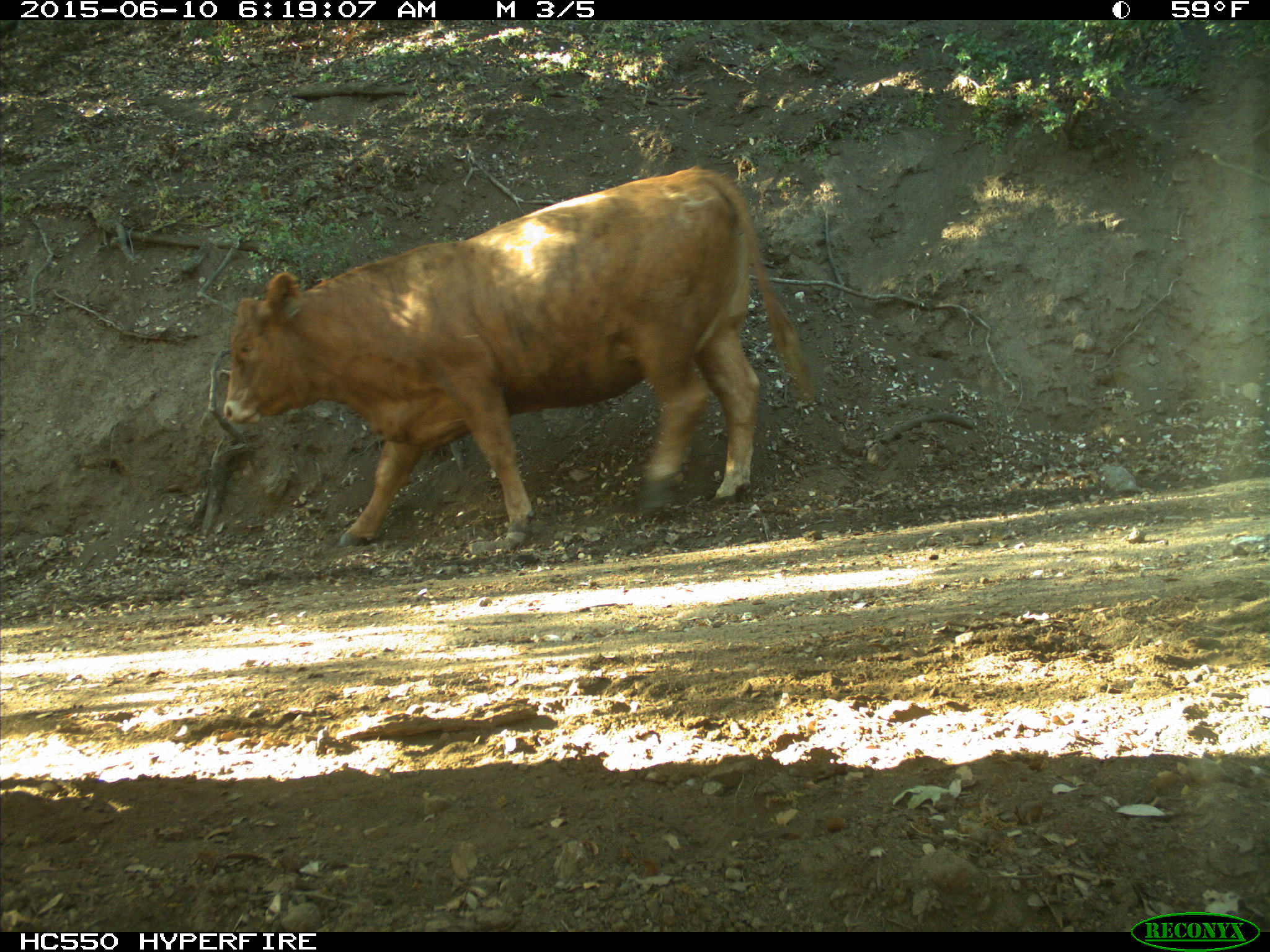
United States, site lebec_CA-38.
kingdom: Animalia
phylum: Chordata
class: Mammalia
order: Artiodactyla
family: Bovidae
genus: Bos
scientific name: Bos taurus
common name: domestic cow